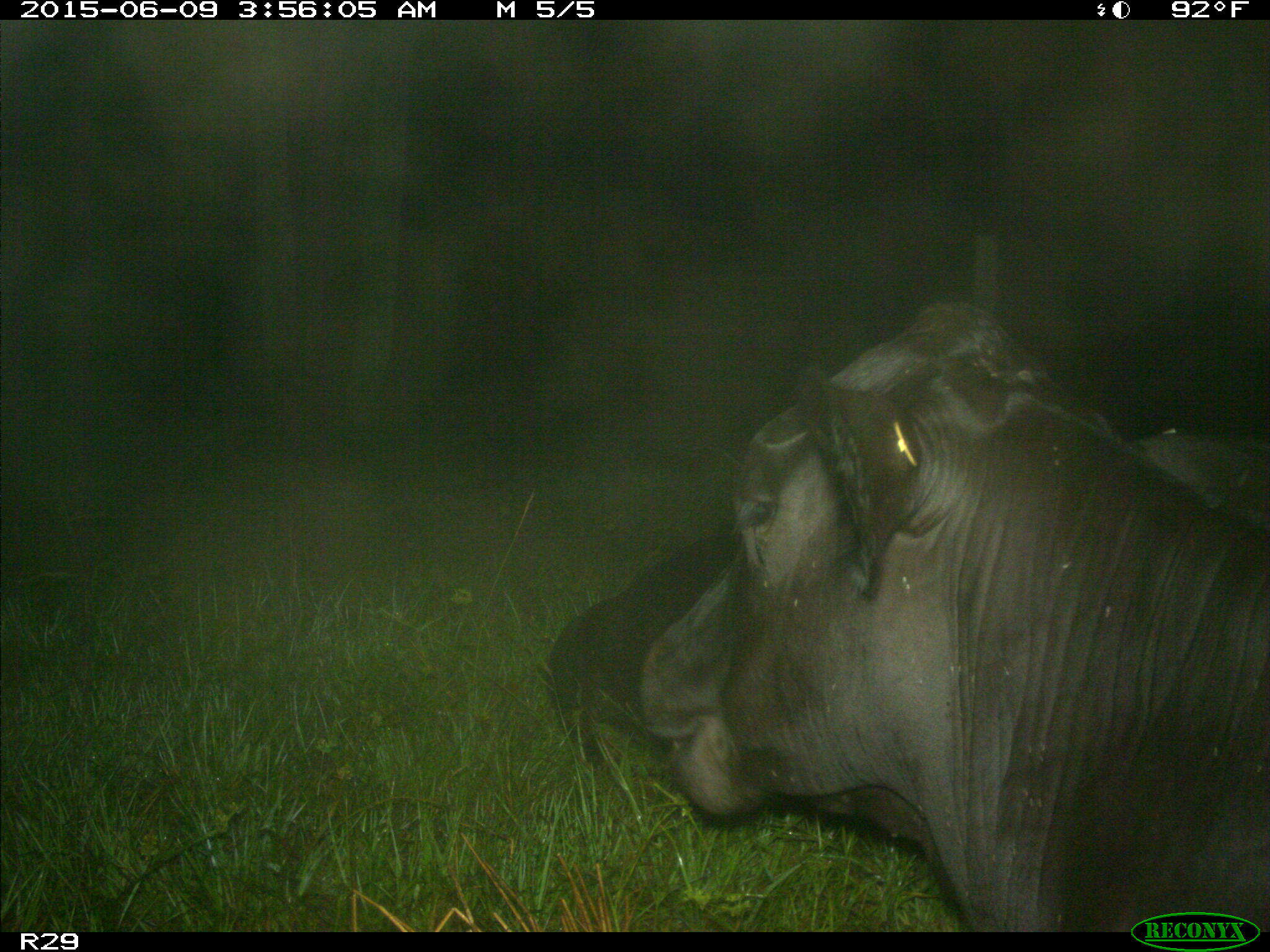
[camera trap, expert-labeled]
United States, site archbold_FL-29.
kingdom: Animalia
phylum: Chordata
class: Mammalia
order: Artiodactyla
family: Bovidae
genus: Bos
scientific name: Bos taurus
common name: domestic cow